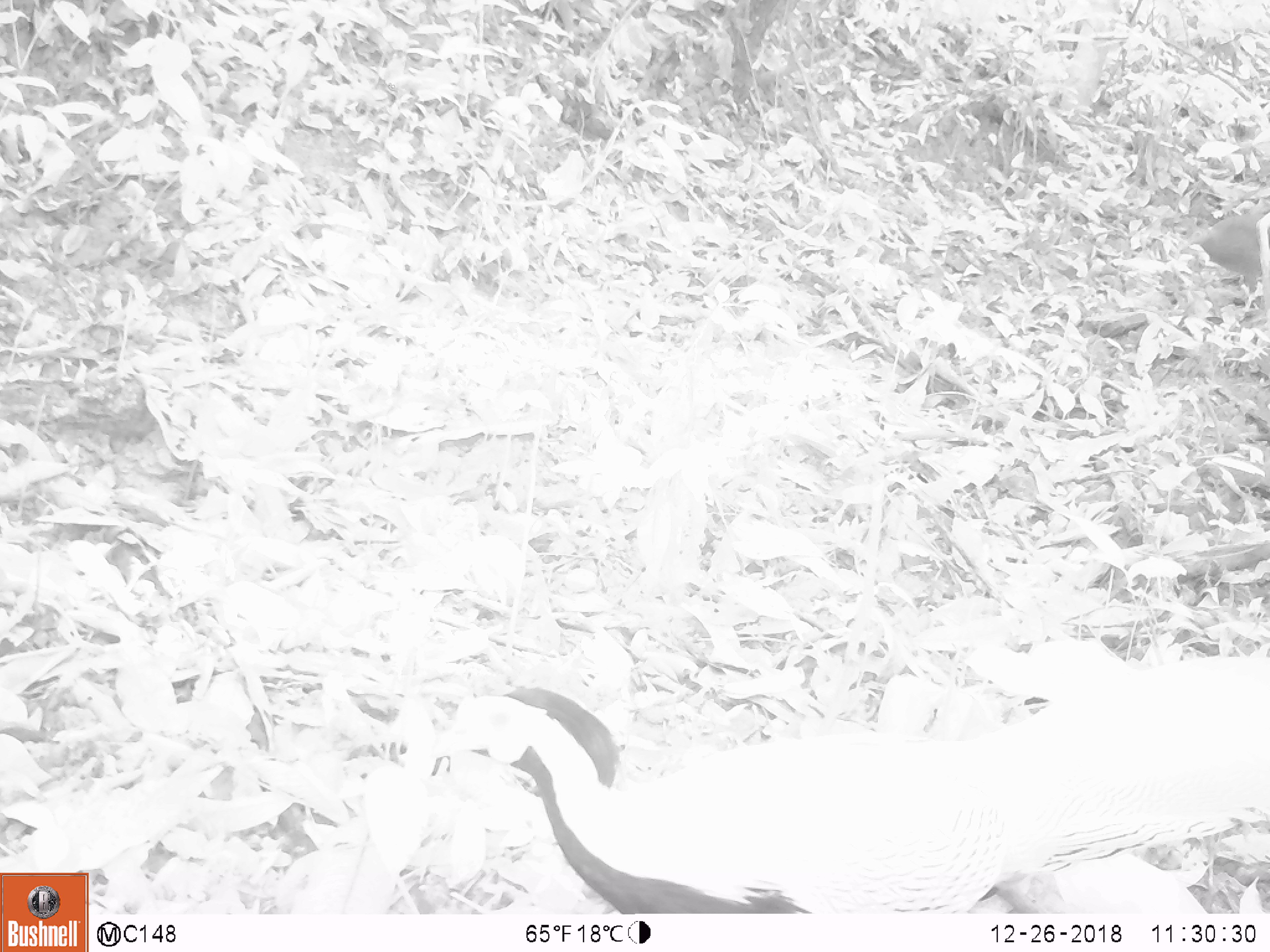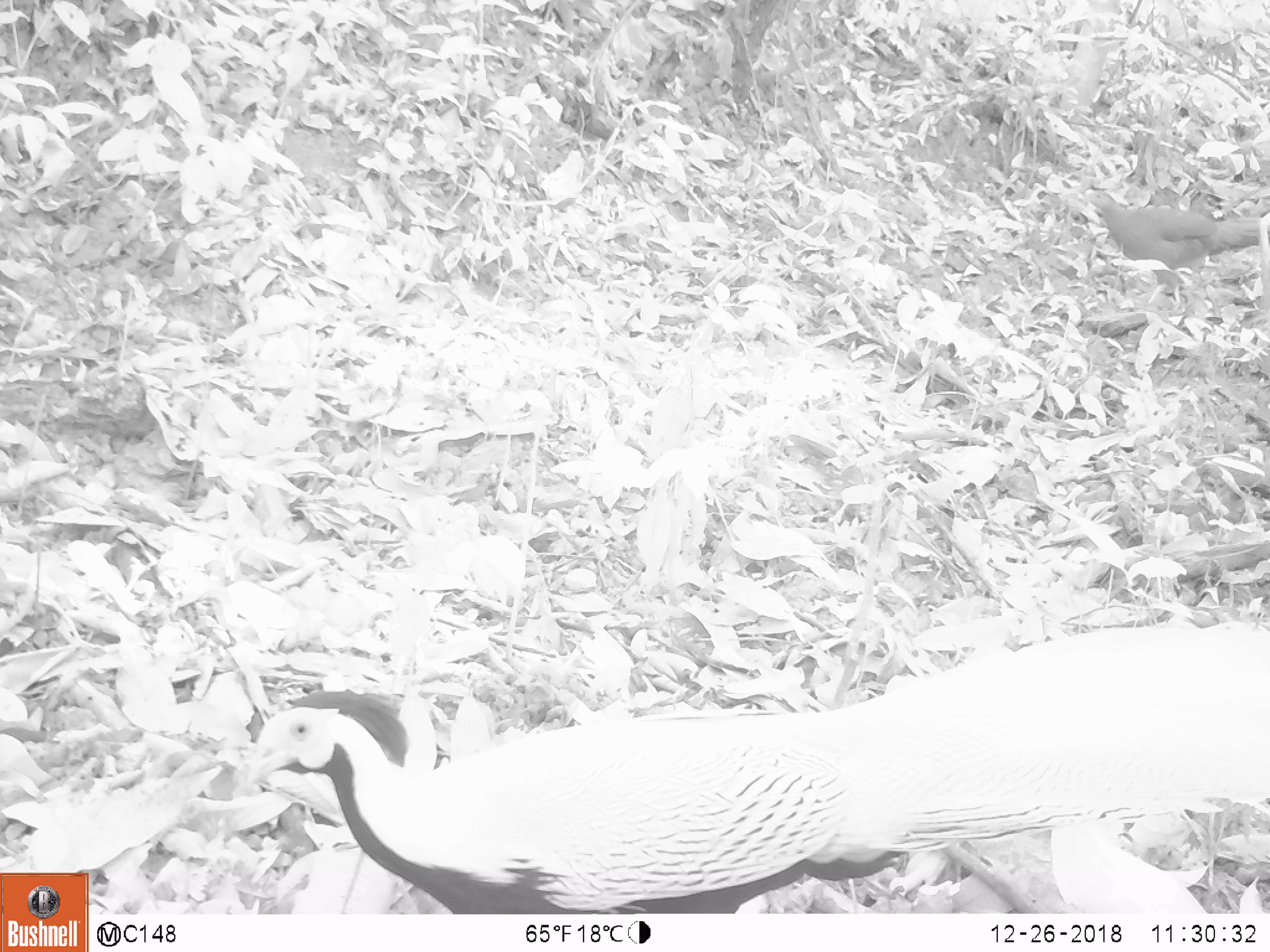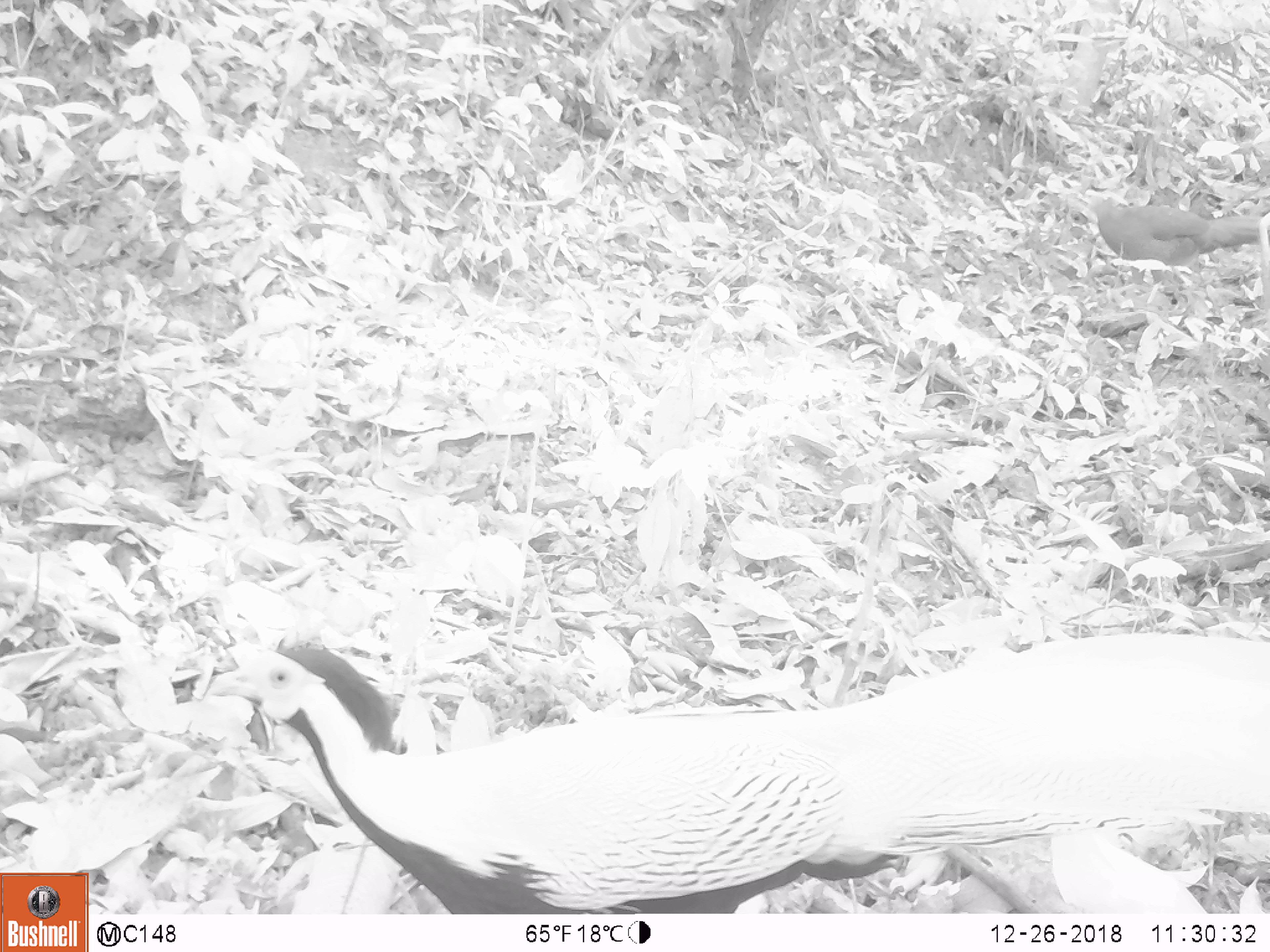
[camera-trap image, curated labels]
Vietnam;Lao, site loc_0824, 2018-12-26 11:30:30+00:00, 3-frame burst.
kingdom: Animalia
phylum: Chordata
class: Aves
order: Galliformes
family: Phasianidae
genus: Lophura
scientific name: Lophura nycthemera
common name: silver pheasant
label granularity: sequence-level